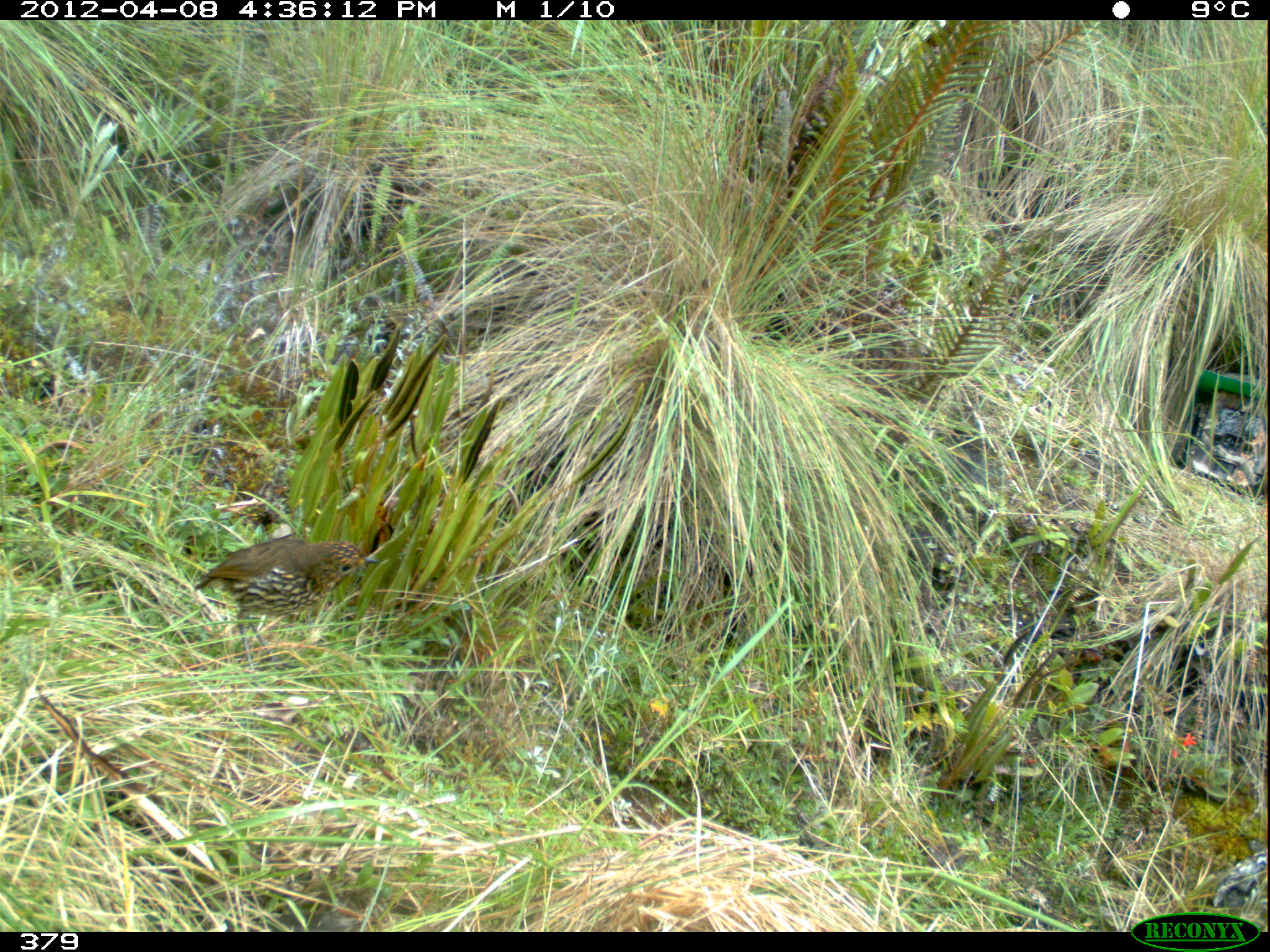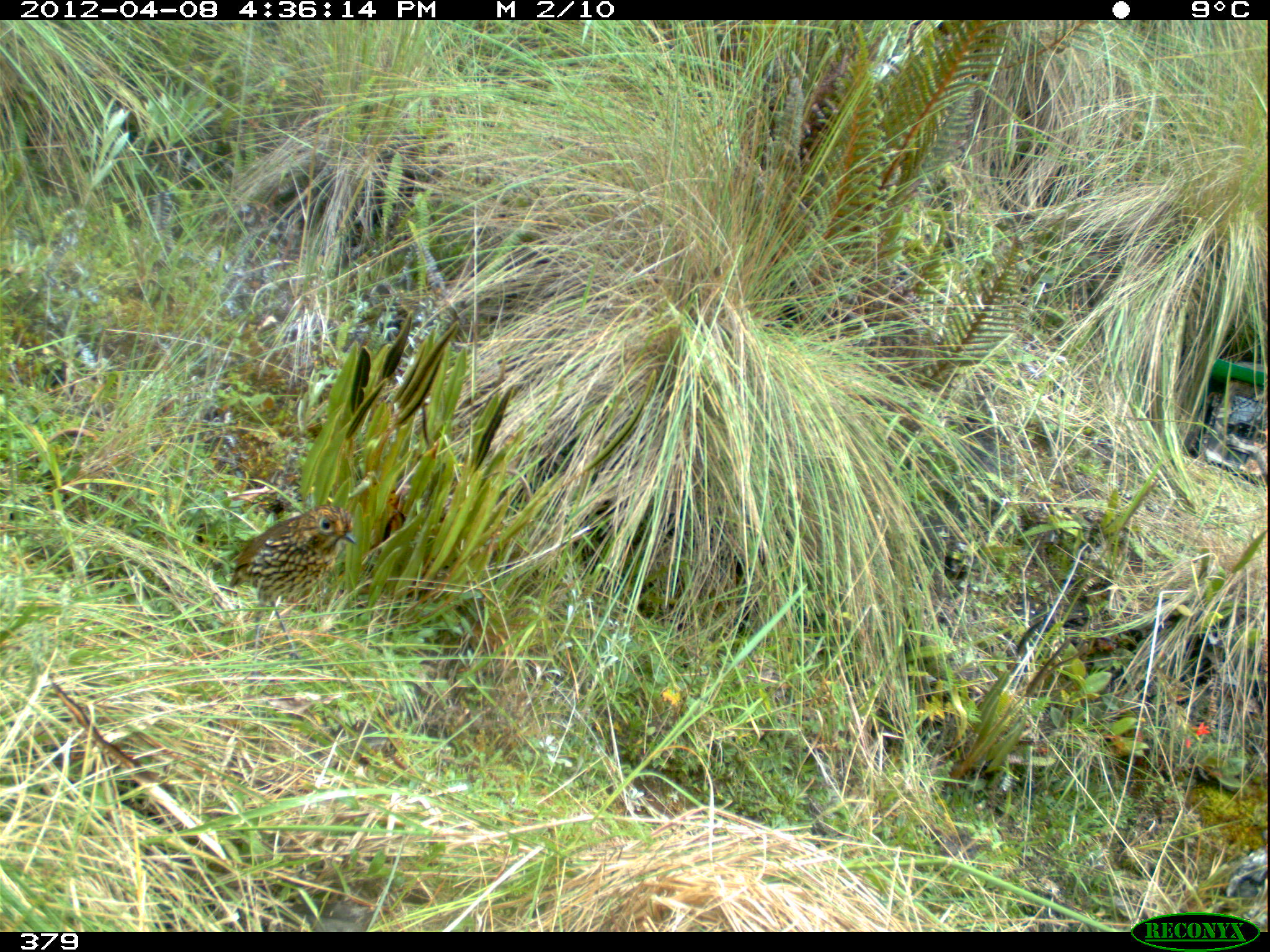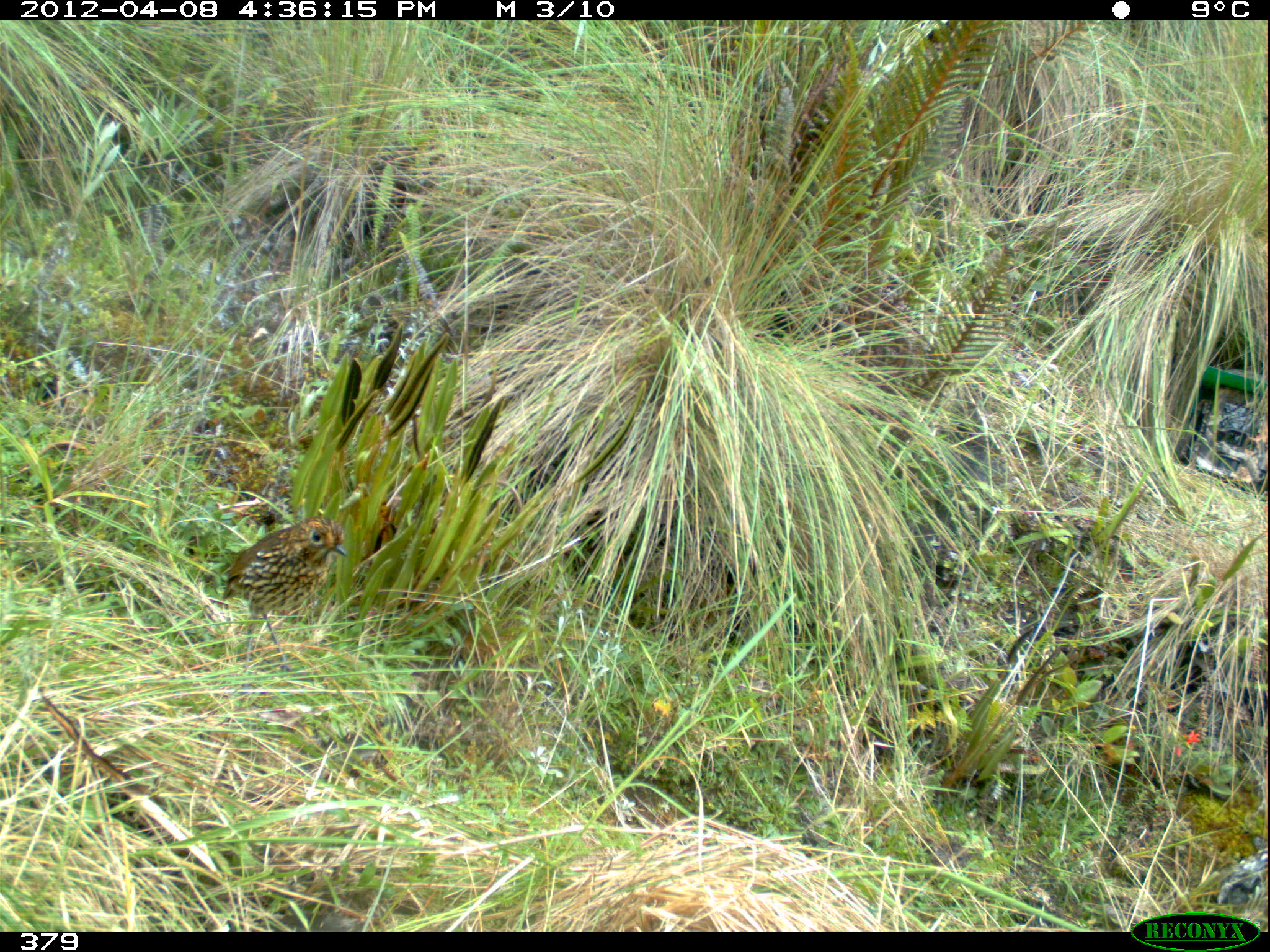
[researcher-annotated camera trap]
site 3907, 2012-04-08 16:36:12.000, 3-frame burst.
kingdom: Animalia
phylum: Chordata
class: Aves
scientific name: Aves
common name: bird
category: unknown bird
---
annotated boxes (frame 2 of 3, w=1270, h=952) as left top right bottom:
unknown bird: 225 503 358 690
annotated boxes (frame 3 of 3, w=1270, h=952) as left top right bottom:
unknown bird: 220 514 348 694